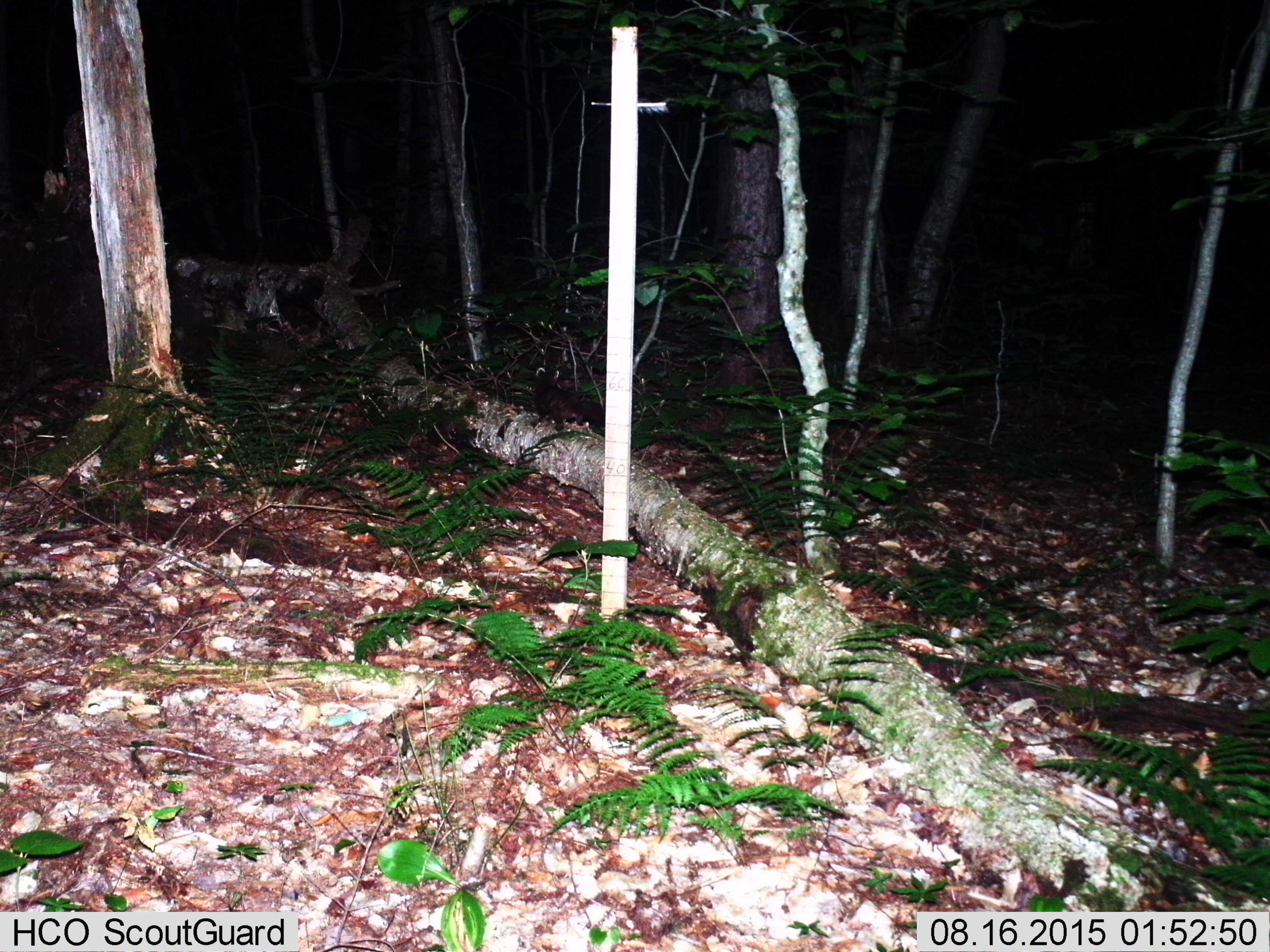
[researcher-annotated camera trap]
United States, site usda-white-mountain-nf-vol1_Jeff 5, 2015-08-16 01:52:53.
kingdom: Animalia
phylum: Chordata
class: Mammalia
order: Carnivora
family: Mustelidae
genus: Martes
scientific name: Martes americana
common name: american marten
American marten (Martes americana).